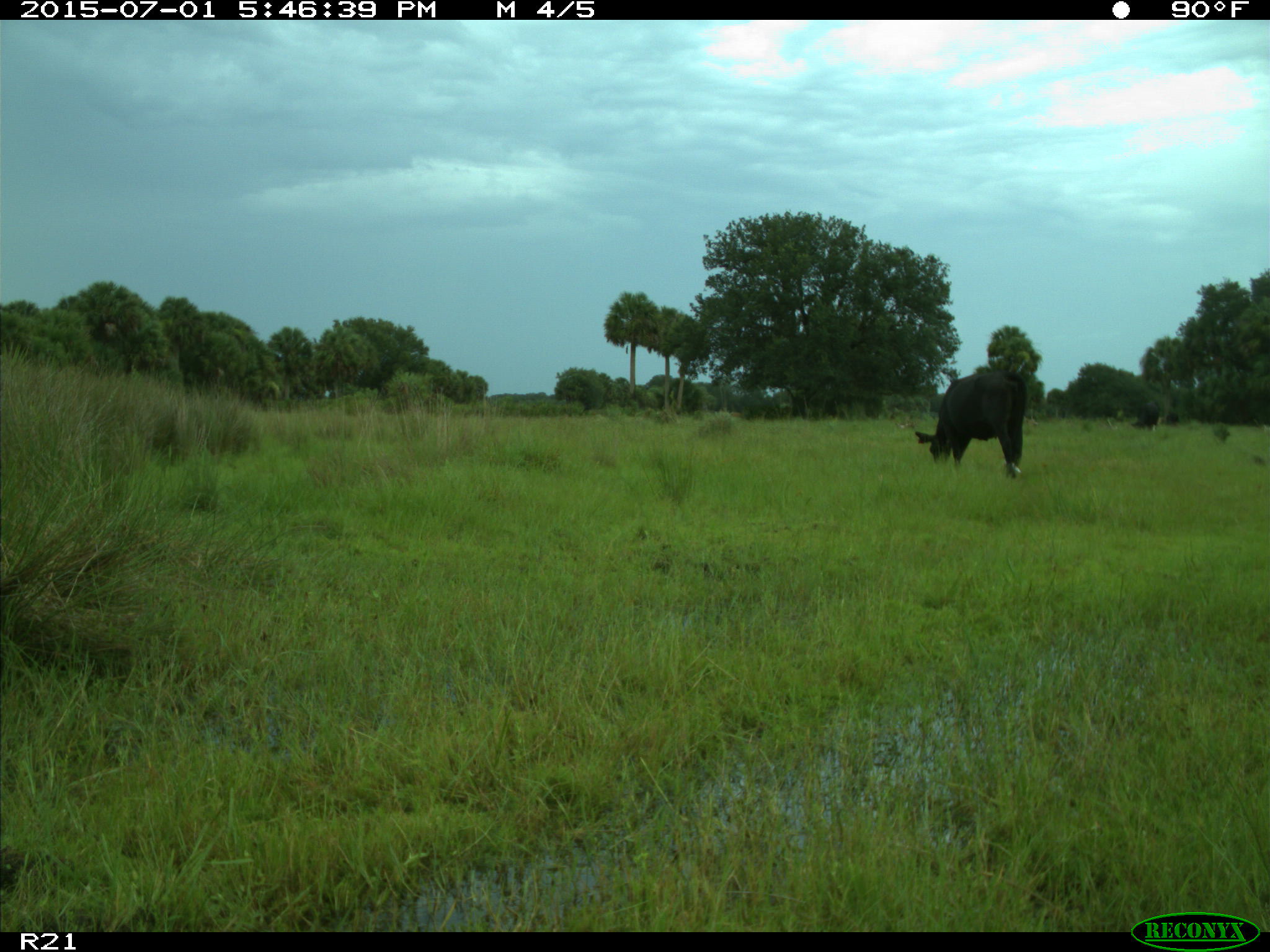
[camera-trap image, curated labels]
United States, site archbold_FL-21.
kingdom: Animalia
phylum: Chordata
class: Mammalia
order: Artiodactyla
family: Bovidae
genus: Bos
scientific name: Bos taurus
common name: domestic cow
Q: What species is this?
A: Bos taurus (domestic cow).